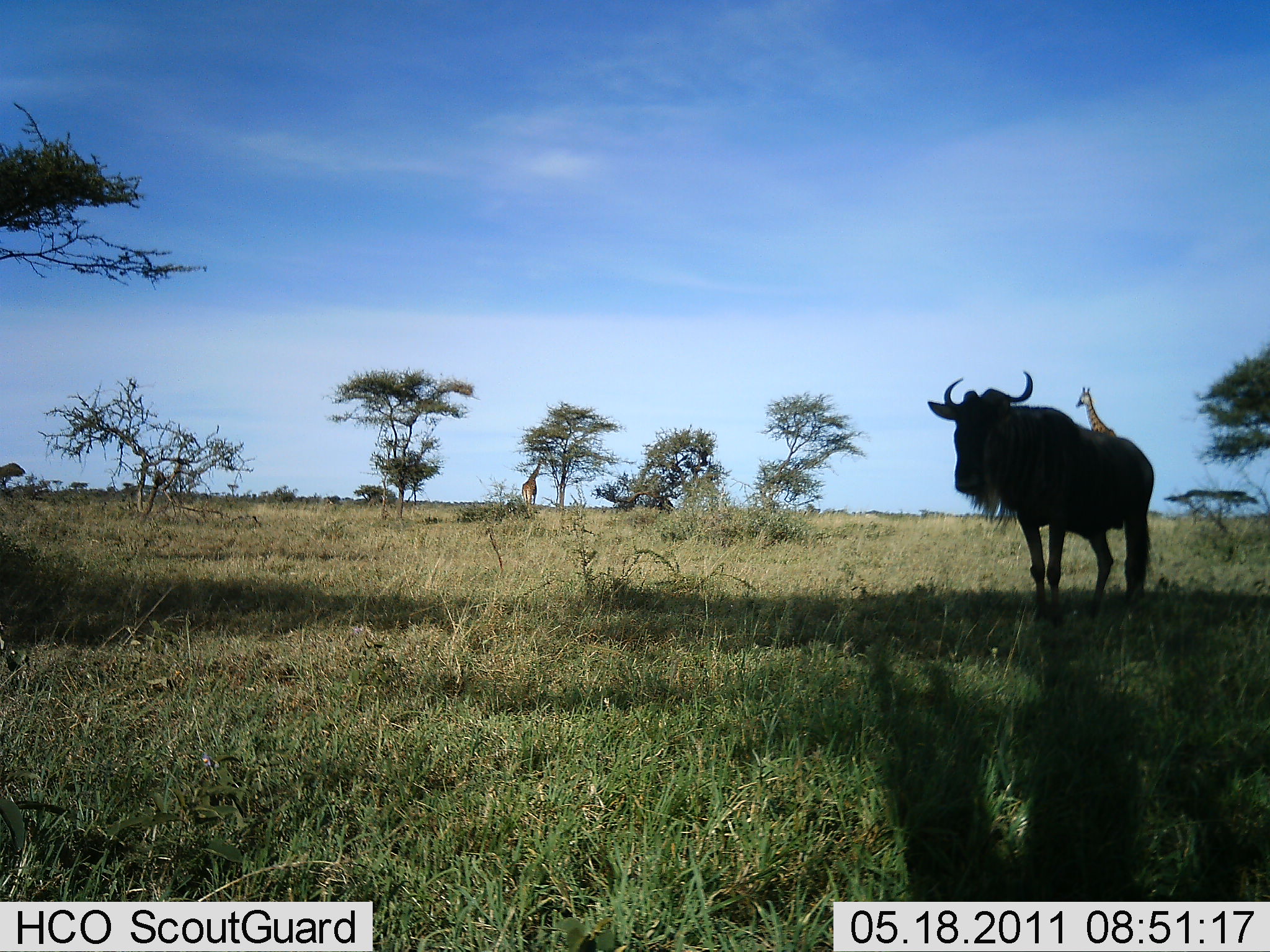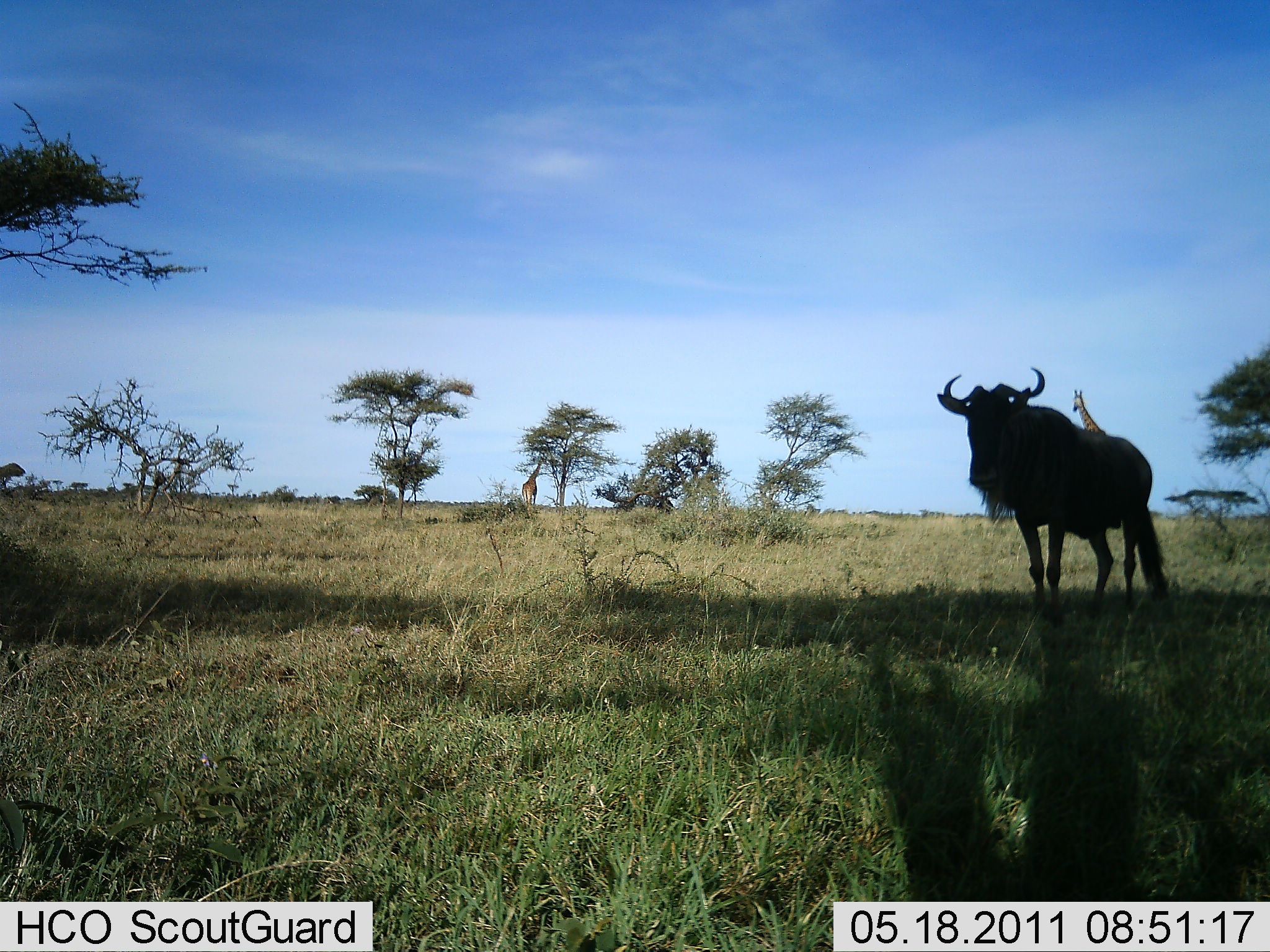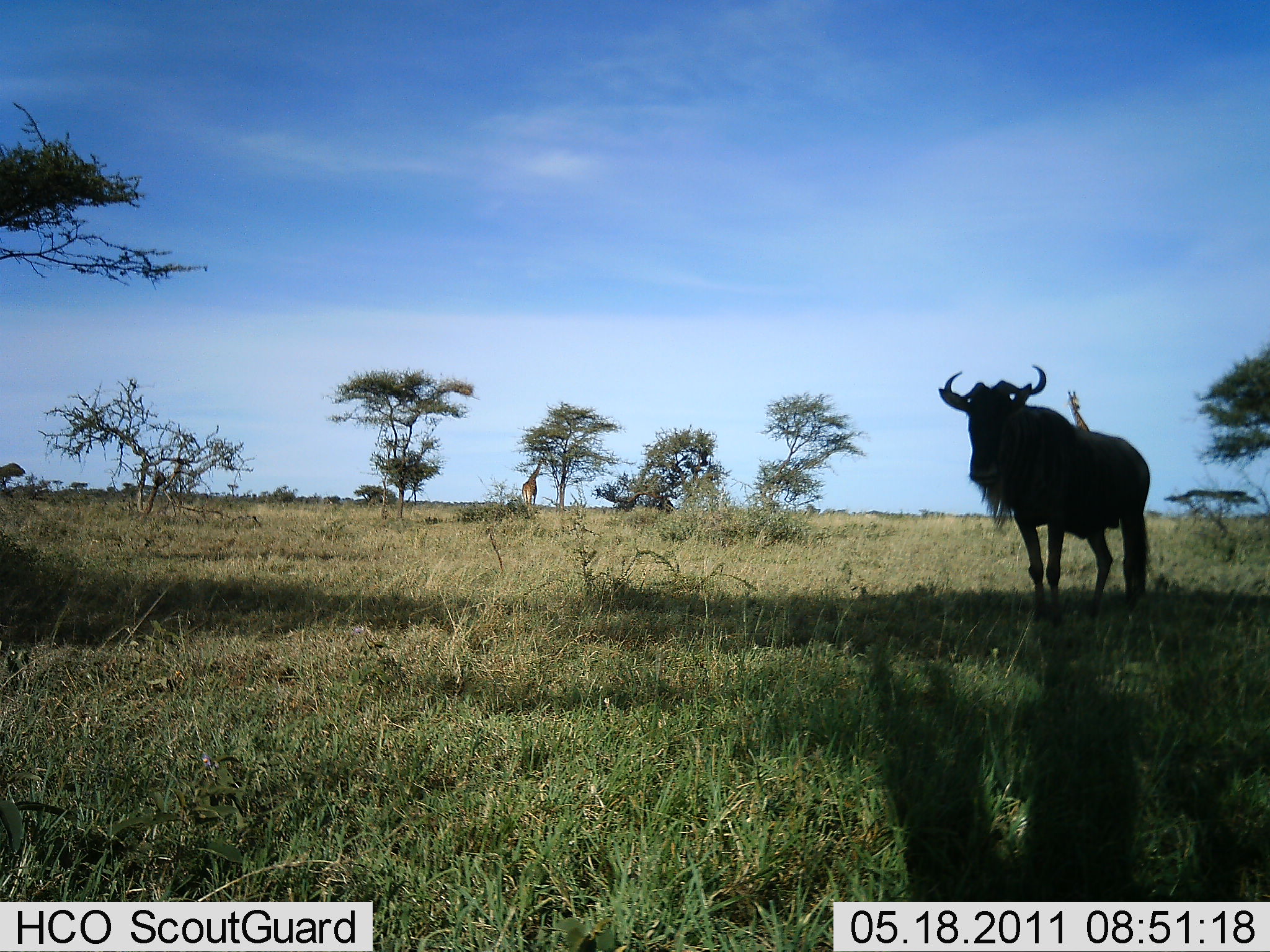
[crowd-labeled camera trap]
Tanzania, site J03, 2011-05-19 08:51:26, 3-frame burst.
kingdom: Animalia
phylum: Chordata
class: Mammalia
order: Artiodactyla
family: Giraffidae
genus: Giraffa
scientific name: Giraffa camelopardalis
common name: giraffe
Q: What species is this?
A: Giraffe (Giraffa camelopardalis).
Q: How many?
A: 2.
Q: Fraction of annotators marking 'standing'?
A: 92%.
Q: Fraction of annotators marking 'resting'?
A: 0%.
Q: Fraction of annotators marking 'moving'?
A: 17%.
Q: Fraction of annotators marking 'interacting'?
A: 0%.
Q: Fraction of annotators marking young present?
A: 0%.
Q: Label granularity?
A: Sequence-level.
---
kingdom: Animalia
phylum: Chordata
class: Mammalia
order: Artiodactyla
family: Bovidae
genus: Connochaetes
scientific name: Connochaetes taurinus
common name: blue wildebeest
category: wildebeest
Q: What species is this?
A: Wildebeest (blue wildebeest) (Connochaetes taurinus).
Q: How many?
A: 1.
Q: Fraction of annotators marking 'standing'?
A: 100%.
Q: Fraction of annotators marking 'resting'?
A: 7%.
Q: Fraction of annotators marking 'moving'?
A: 0%.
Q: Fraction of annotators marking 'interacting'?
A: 0%.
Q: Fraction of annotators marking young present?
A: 0%.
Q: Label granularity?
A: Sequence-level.